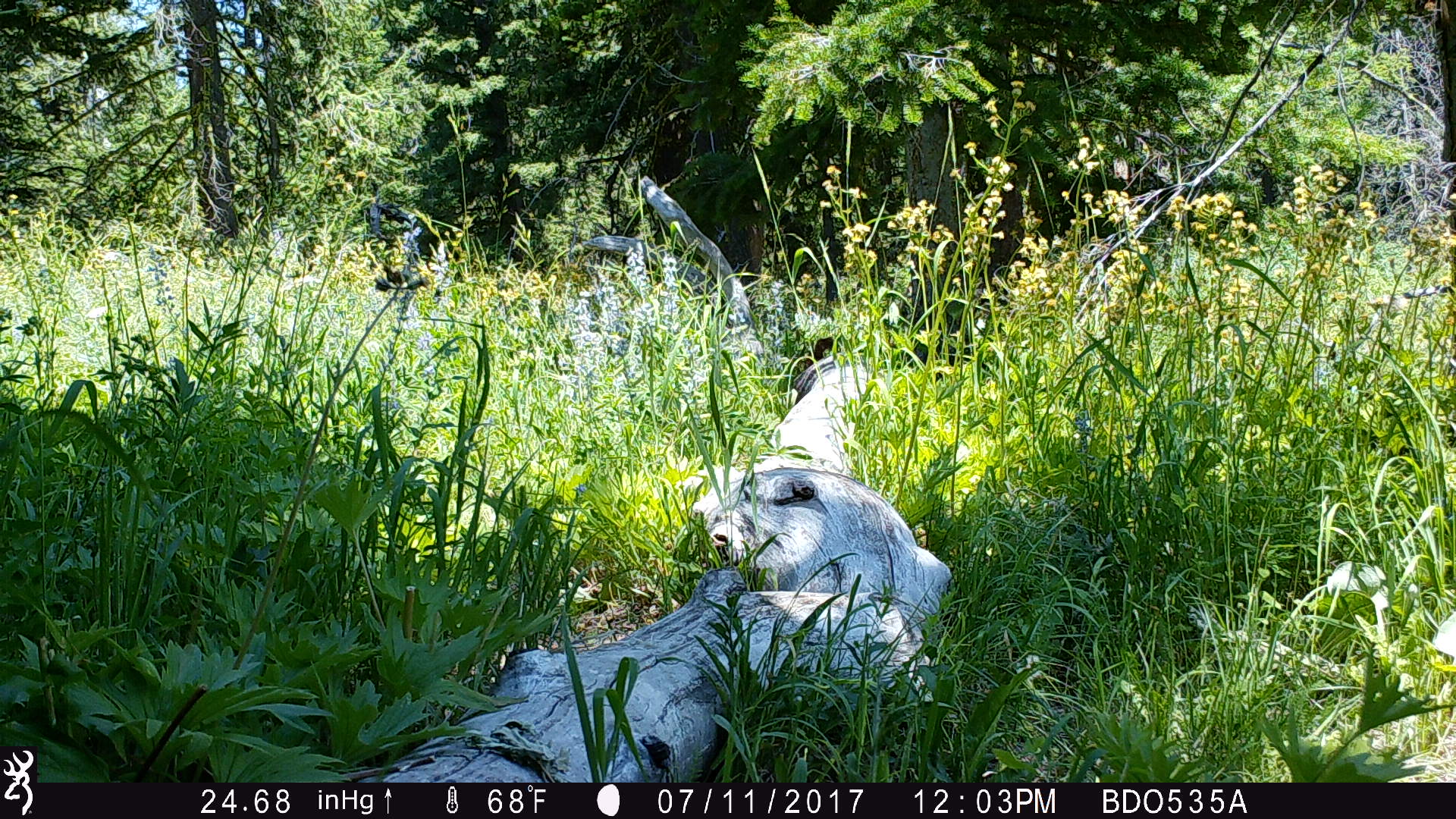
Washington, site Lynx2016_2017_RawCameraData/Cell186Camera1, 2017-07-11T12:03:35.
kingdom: Animalia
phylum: Chordata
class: Mammalia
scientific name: Mammalia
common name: small mammal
Small mammal (Mammalia). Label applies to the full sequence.